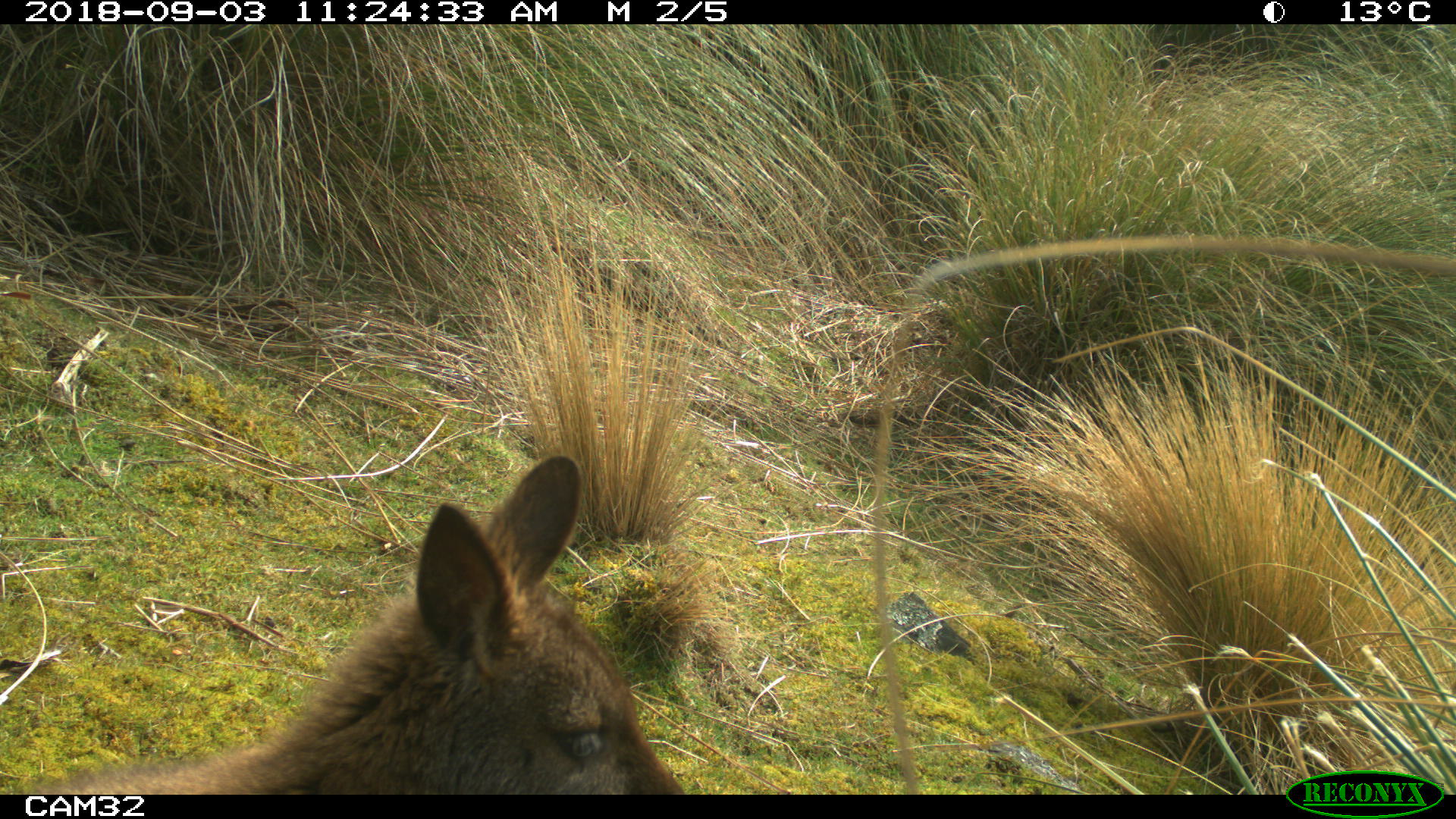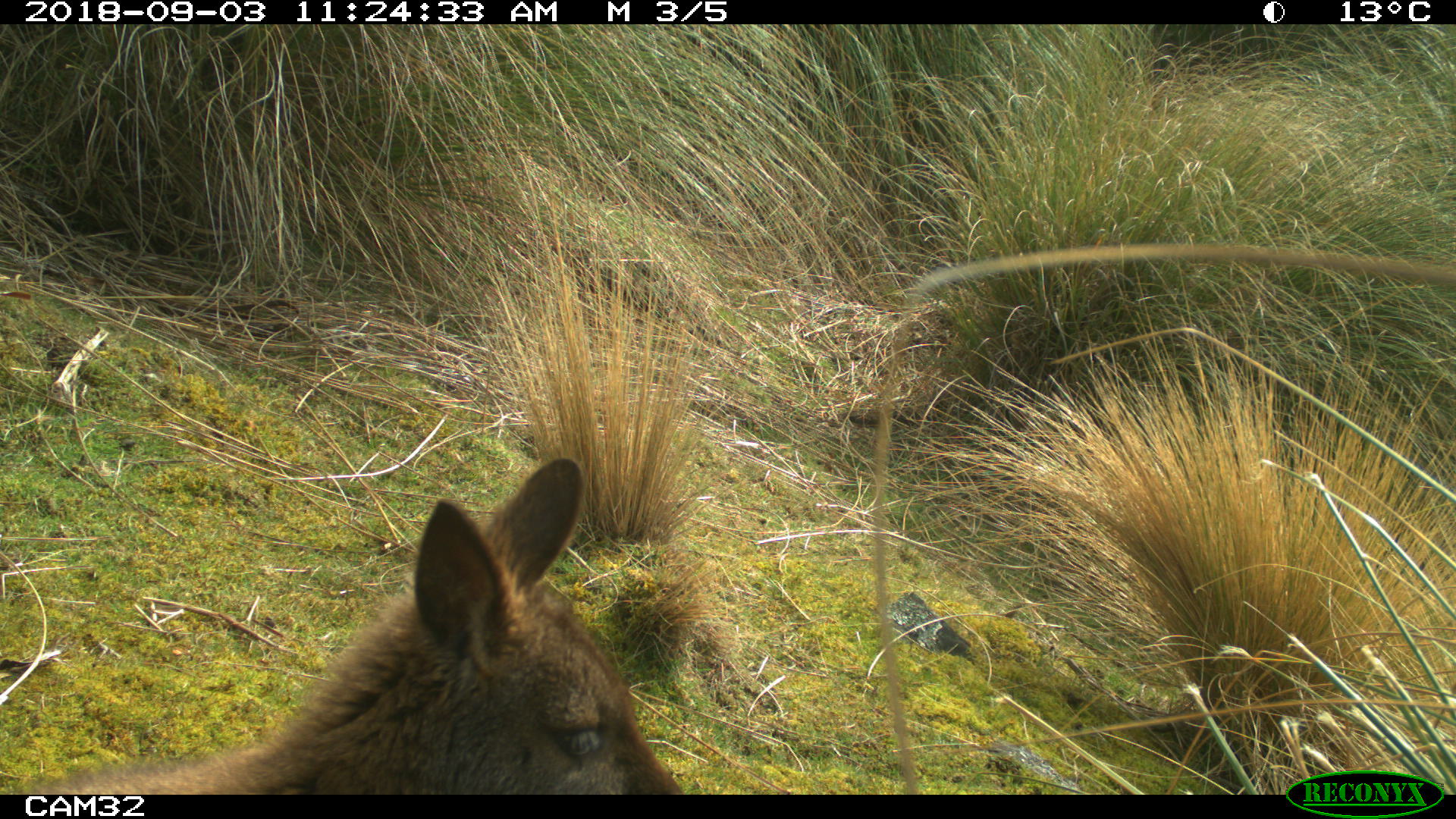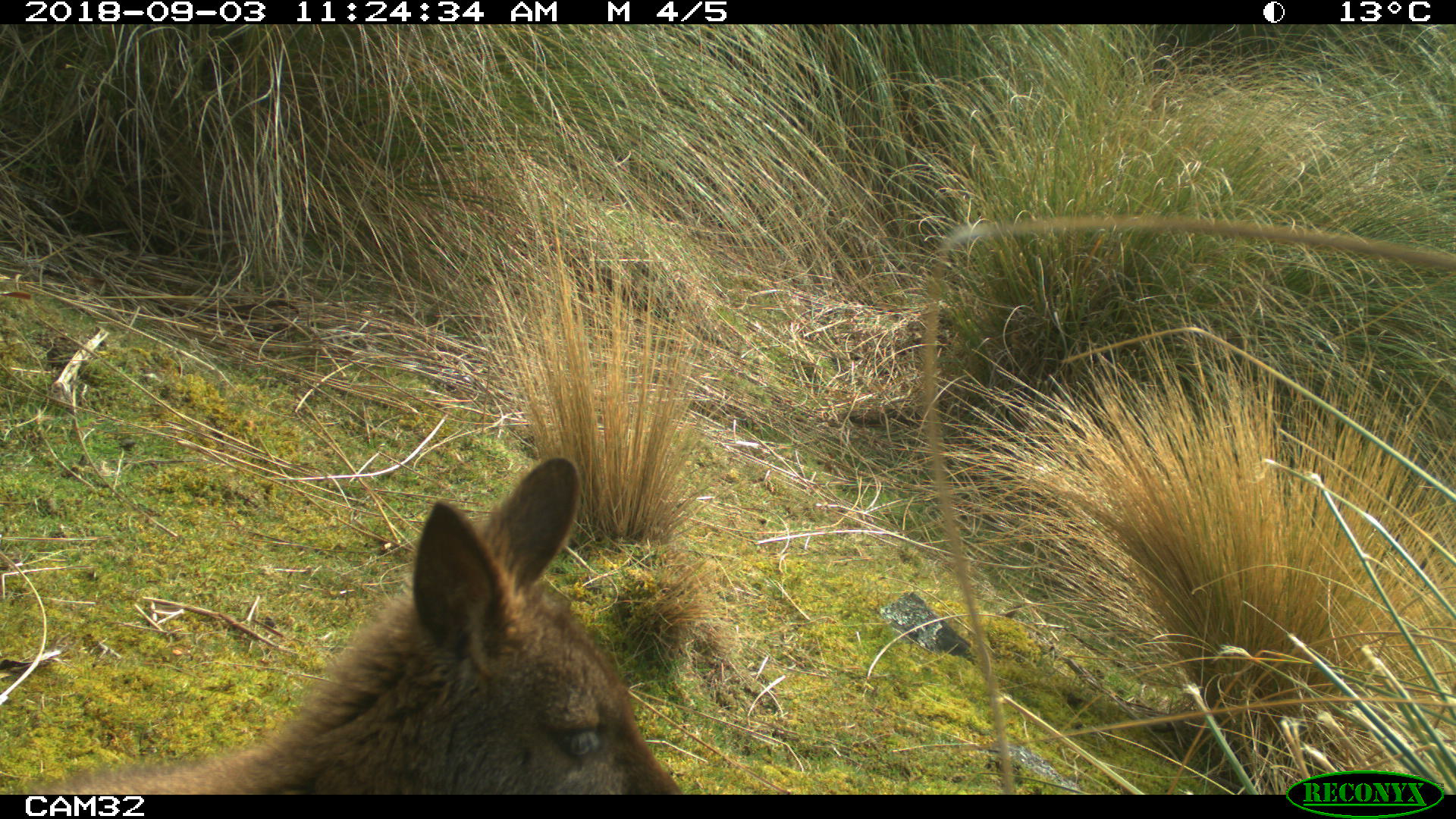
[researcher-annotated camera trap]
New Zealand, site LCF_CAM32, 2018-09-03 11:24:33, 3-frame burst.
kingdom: Animalia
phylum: Chordata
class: Mammalia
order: Diprotodontia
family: Macropodidae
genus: Notamacropus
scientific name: Notamacropus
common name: wallaby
Wallaby (Notamacropus).